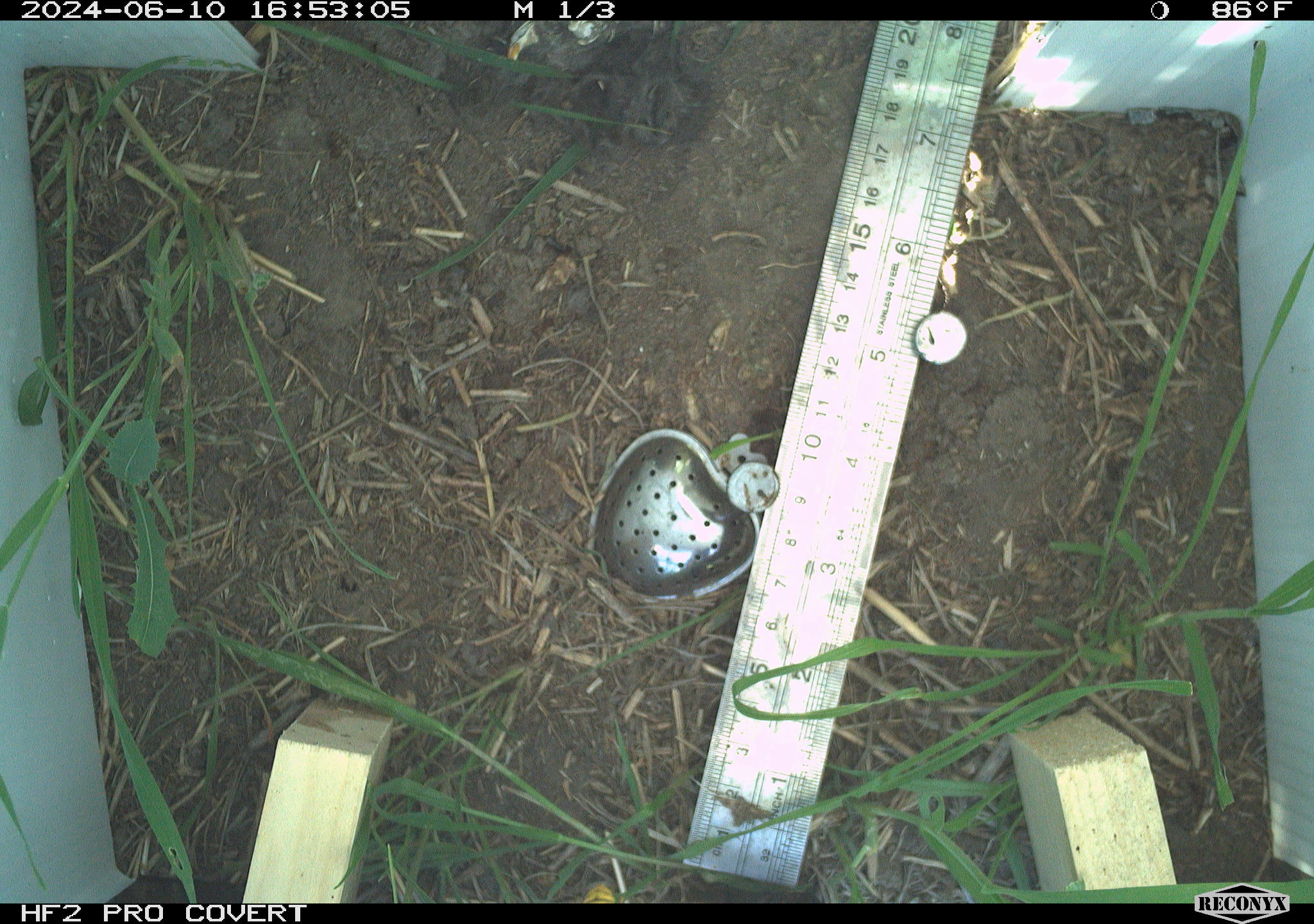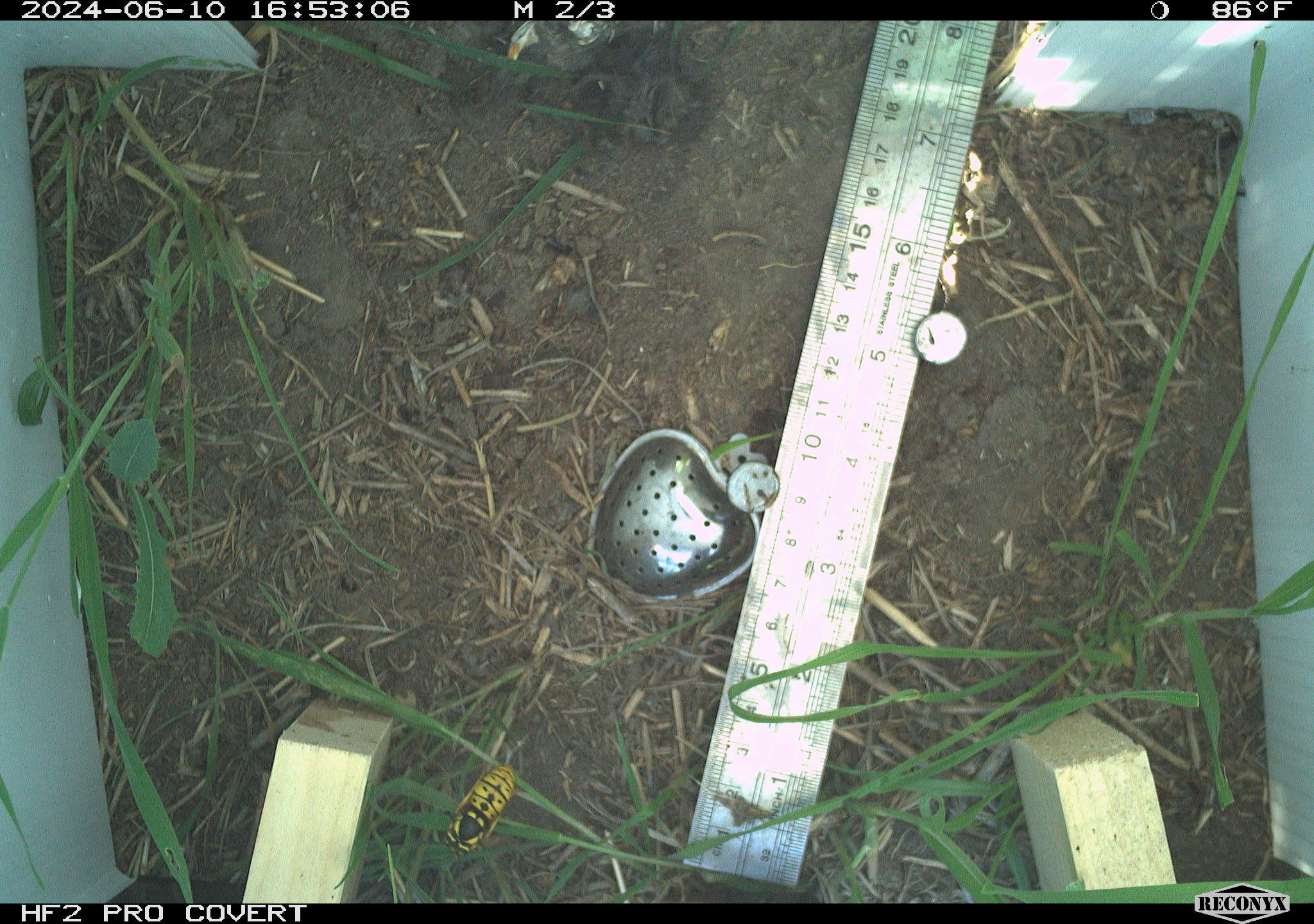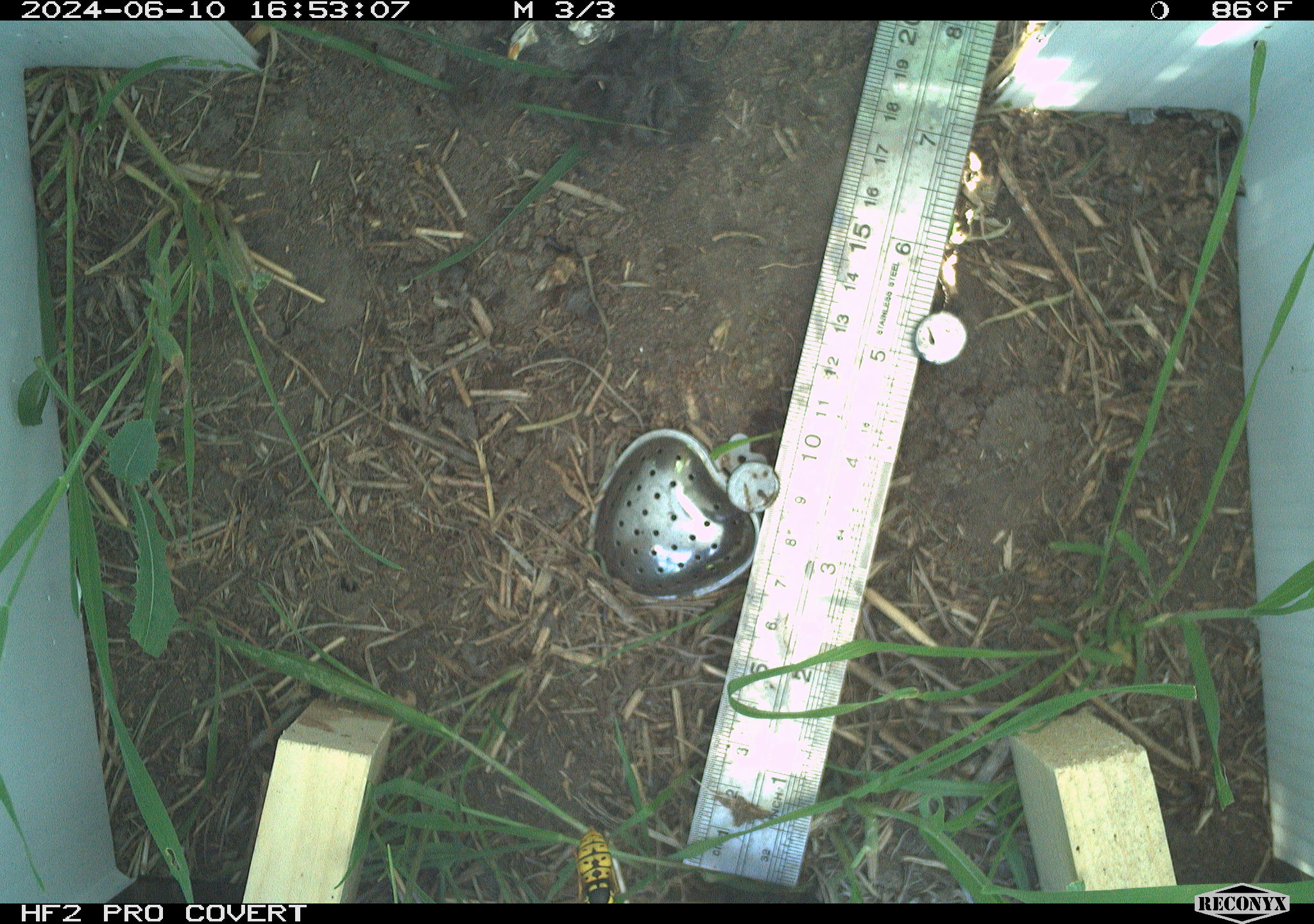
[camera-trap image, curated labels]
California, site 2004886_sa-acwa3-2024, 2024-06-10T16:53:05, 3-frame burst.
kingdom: Animalia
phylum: Arthropoda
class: Insecta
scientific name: Insecta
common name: insect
Insect (Insecta).